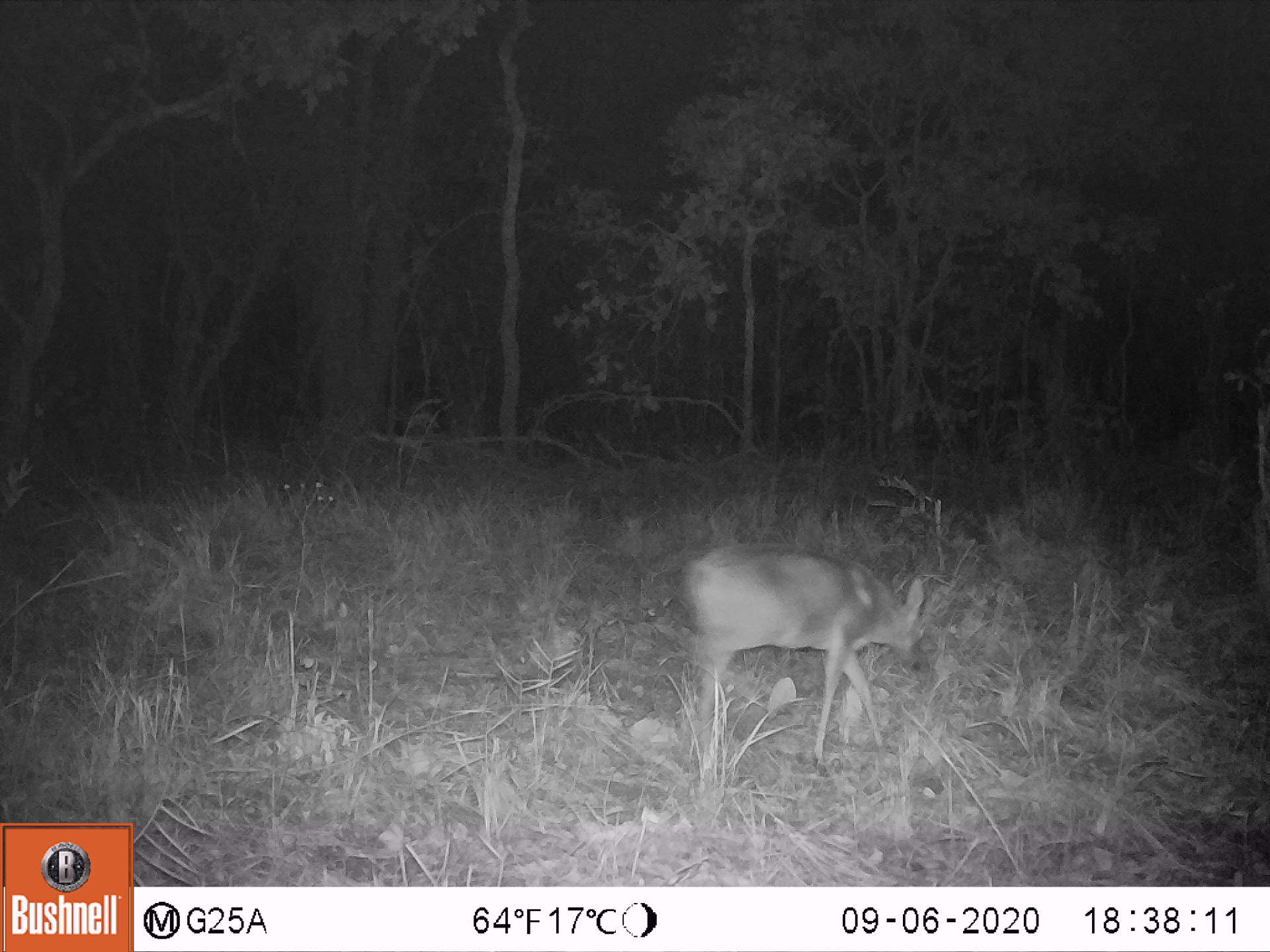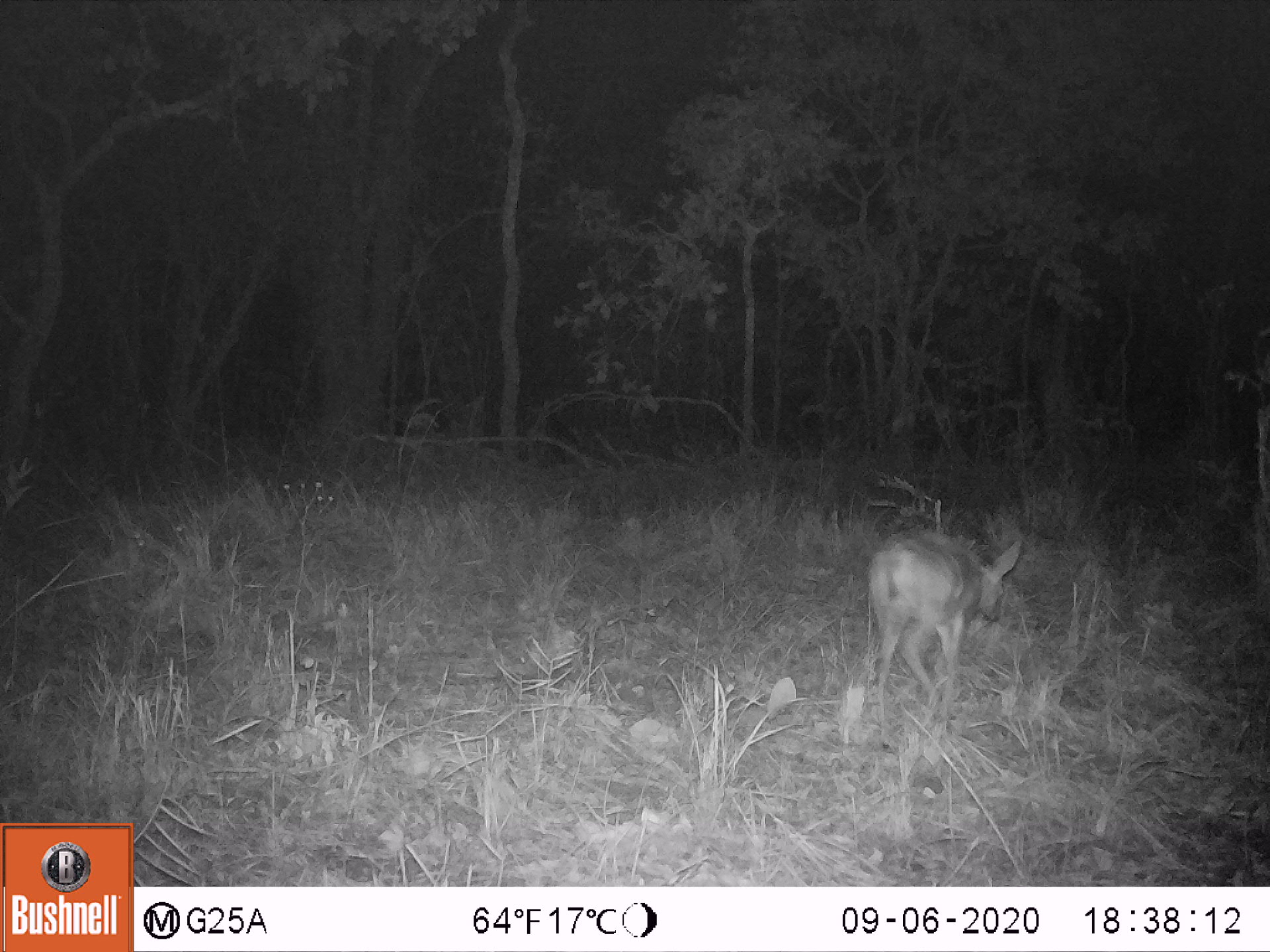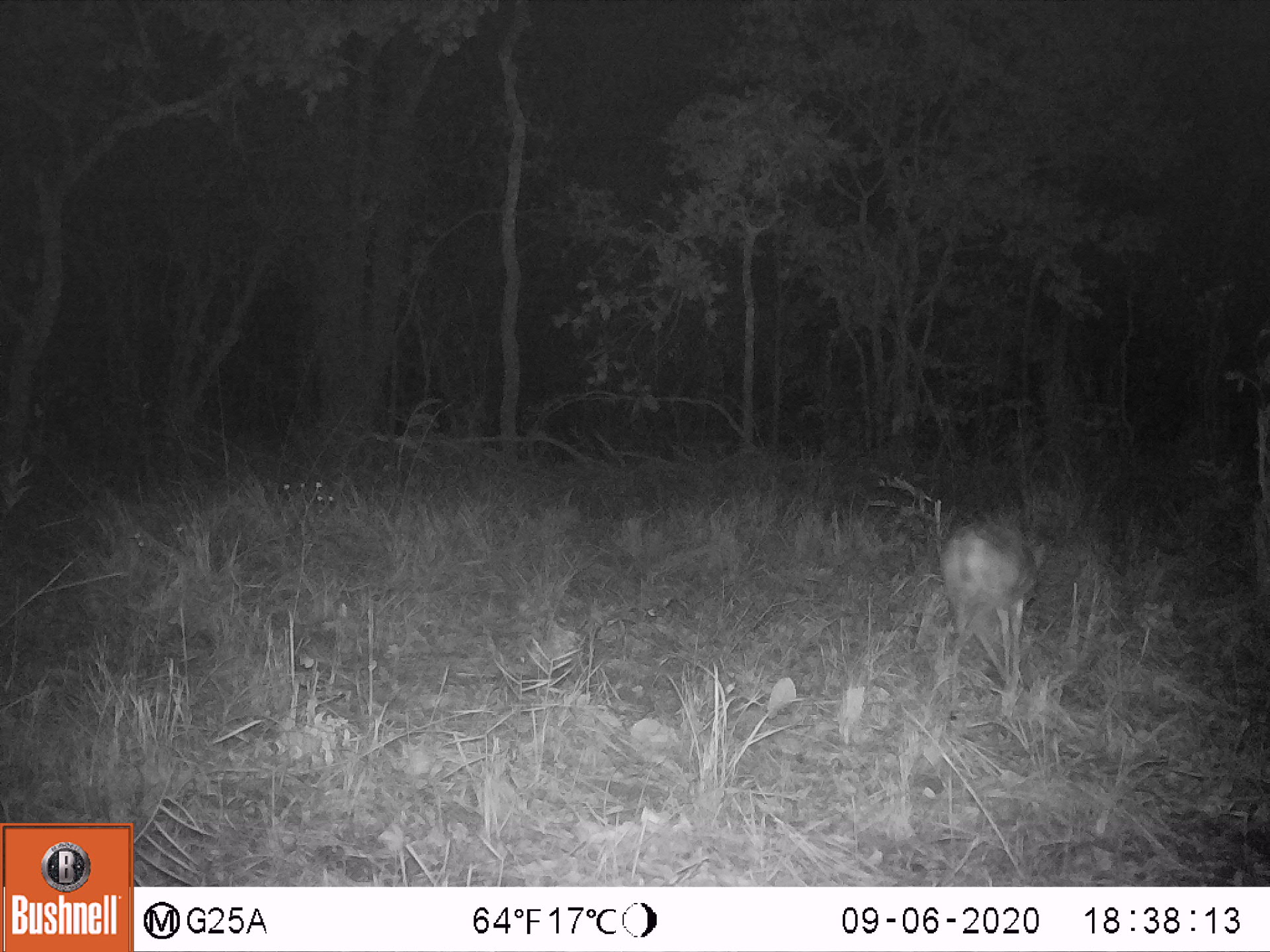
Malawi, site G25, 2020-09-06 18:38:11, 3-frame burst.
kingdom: Animalia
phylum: Chordata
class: Mammalia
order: Artiodactyla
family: Bovidae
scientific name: Antilopinae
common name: small antelope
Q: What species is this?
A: Small antelope (Antilopinae).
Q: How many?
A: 1.